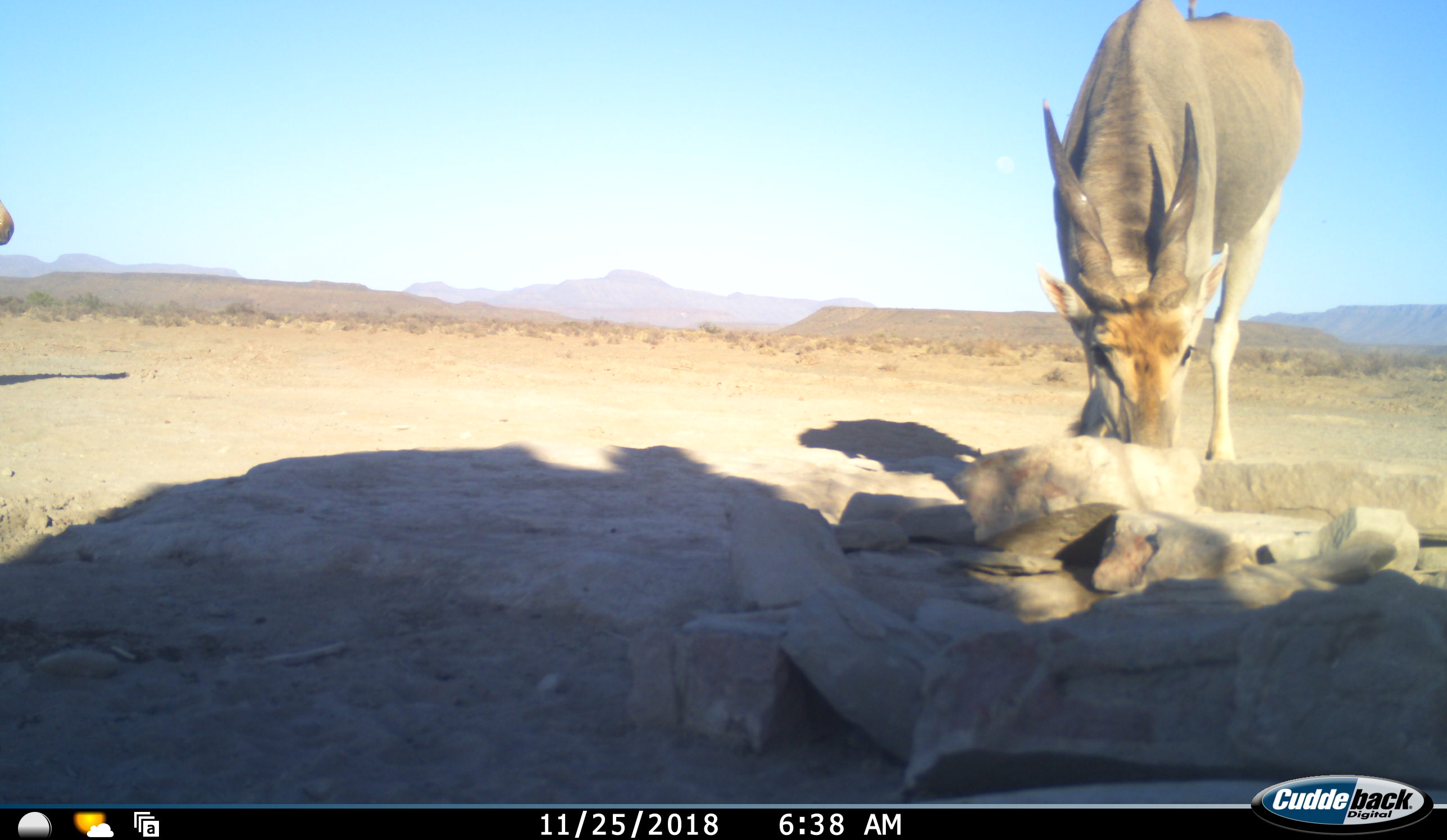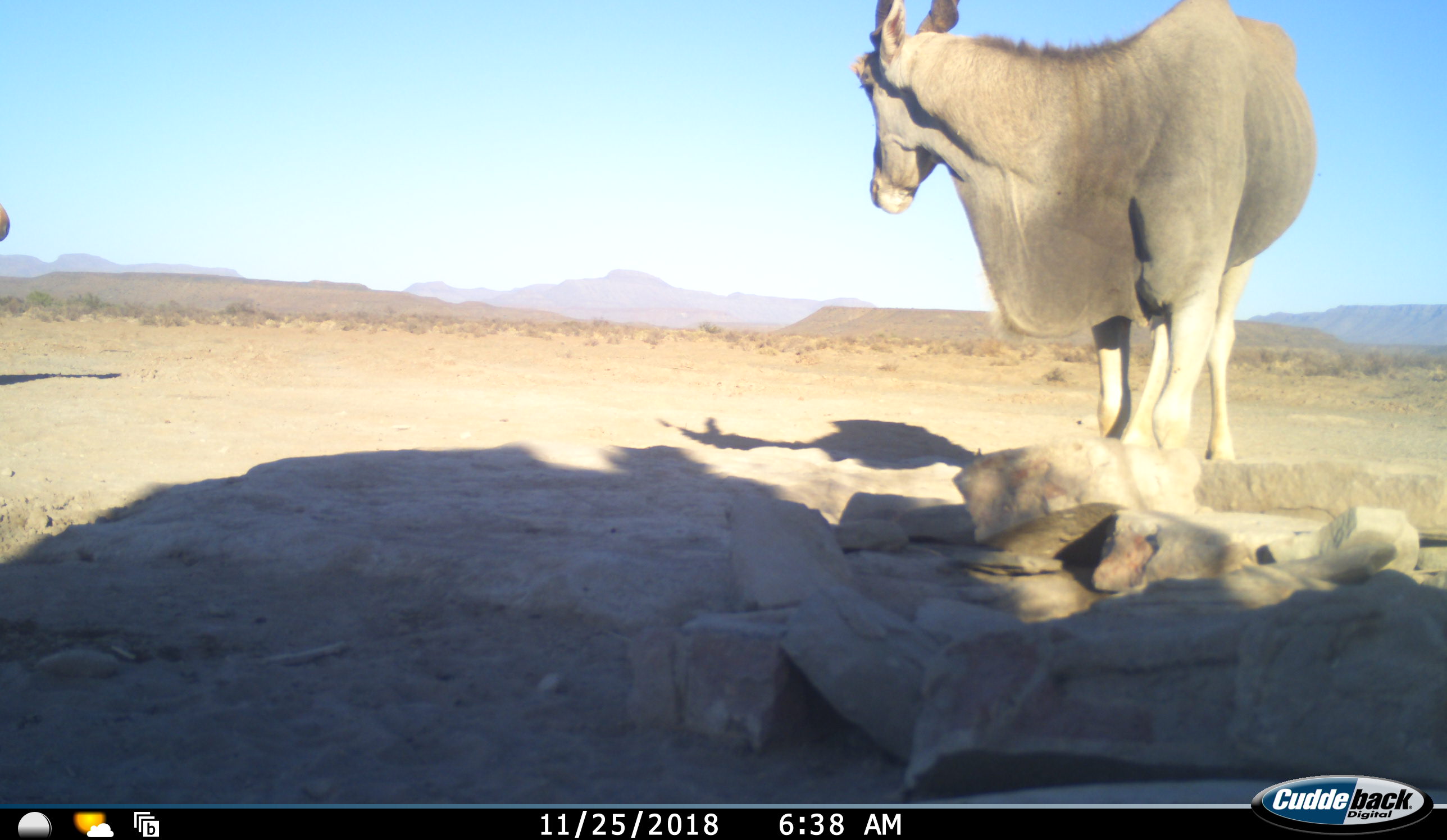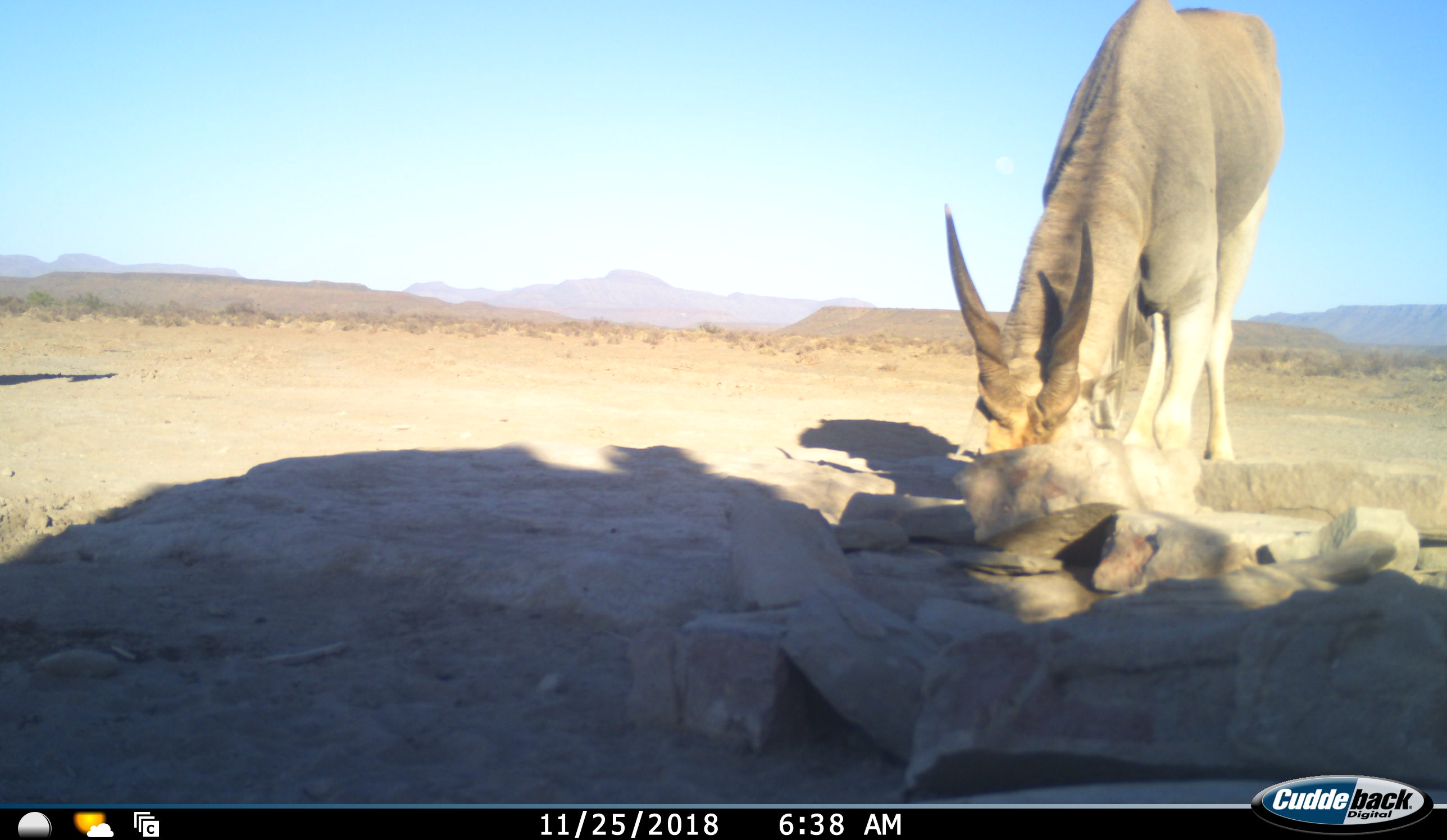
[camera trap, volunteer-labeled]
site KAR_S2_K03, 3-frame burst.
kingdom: Animalia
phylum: Chordata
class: Mammalia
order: Artiodactyla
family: Bovidae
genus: Tragelaphus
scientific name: Tragelaphus oryx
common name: eland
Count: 2.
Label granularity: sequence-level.